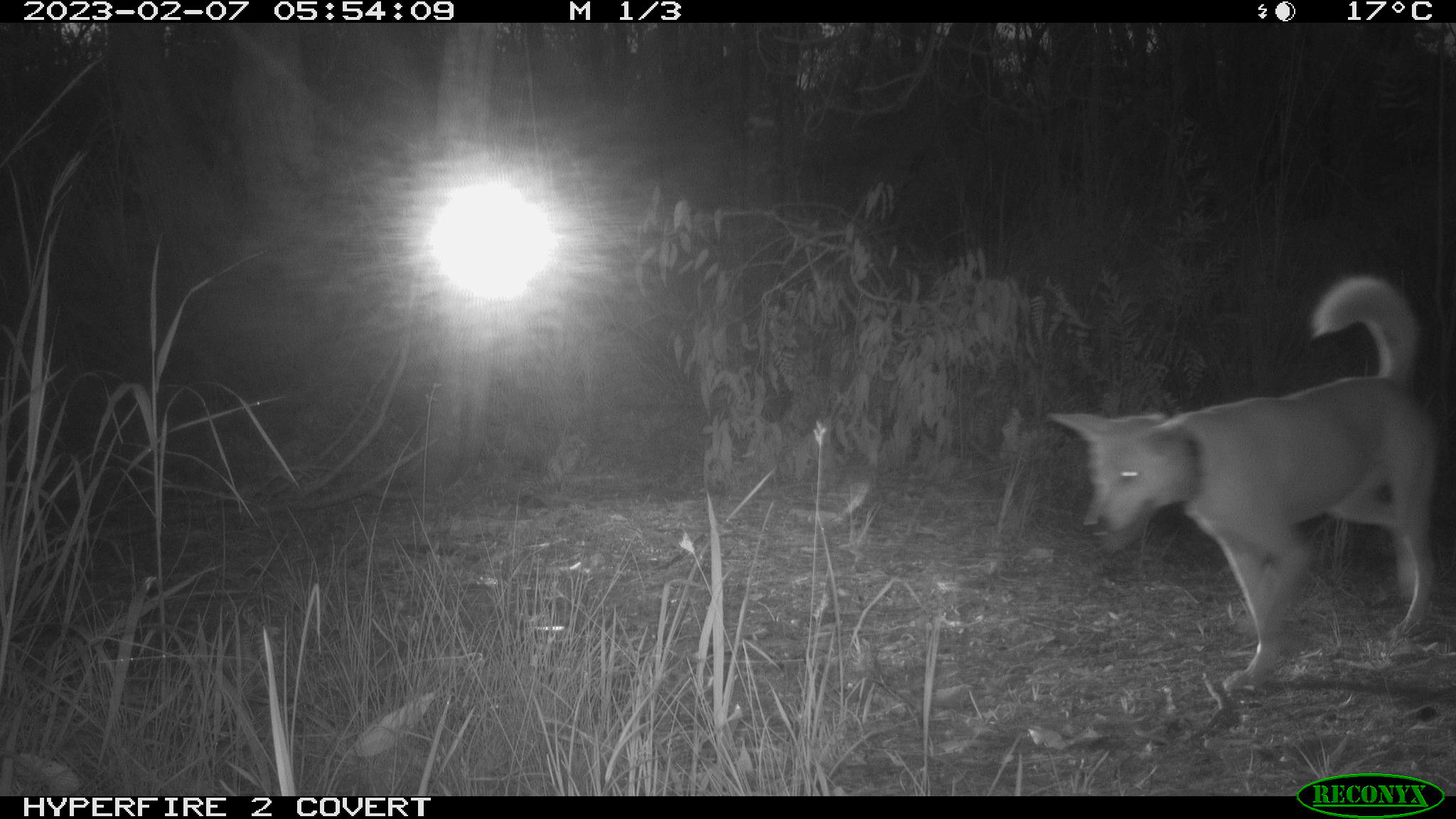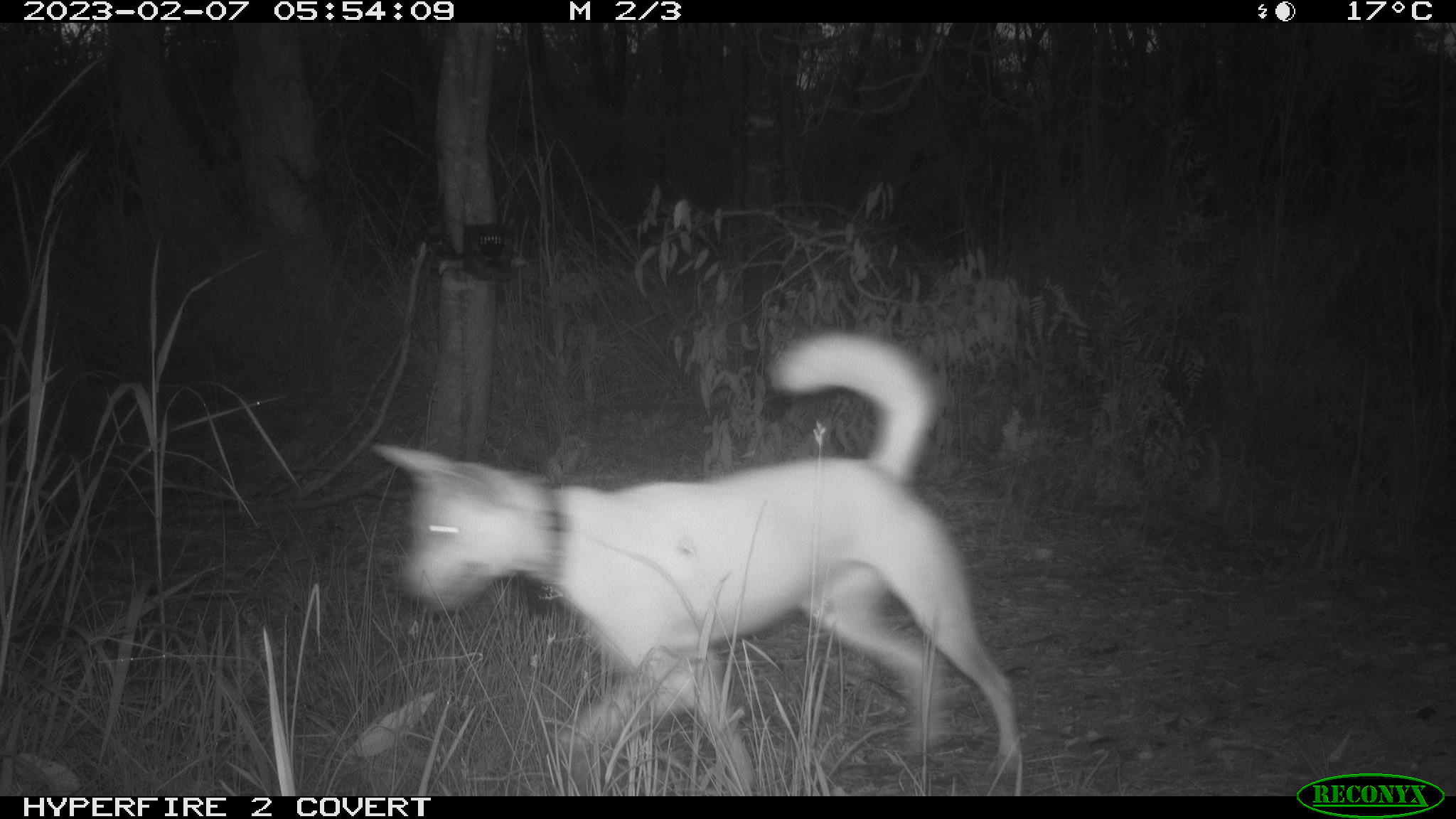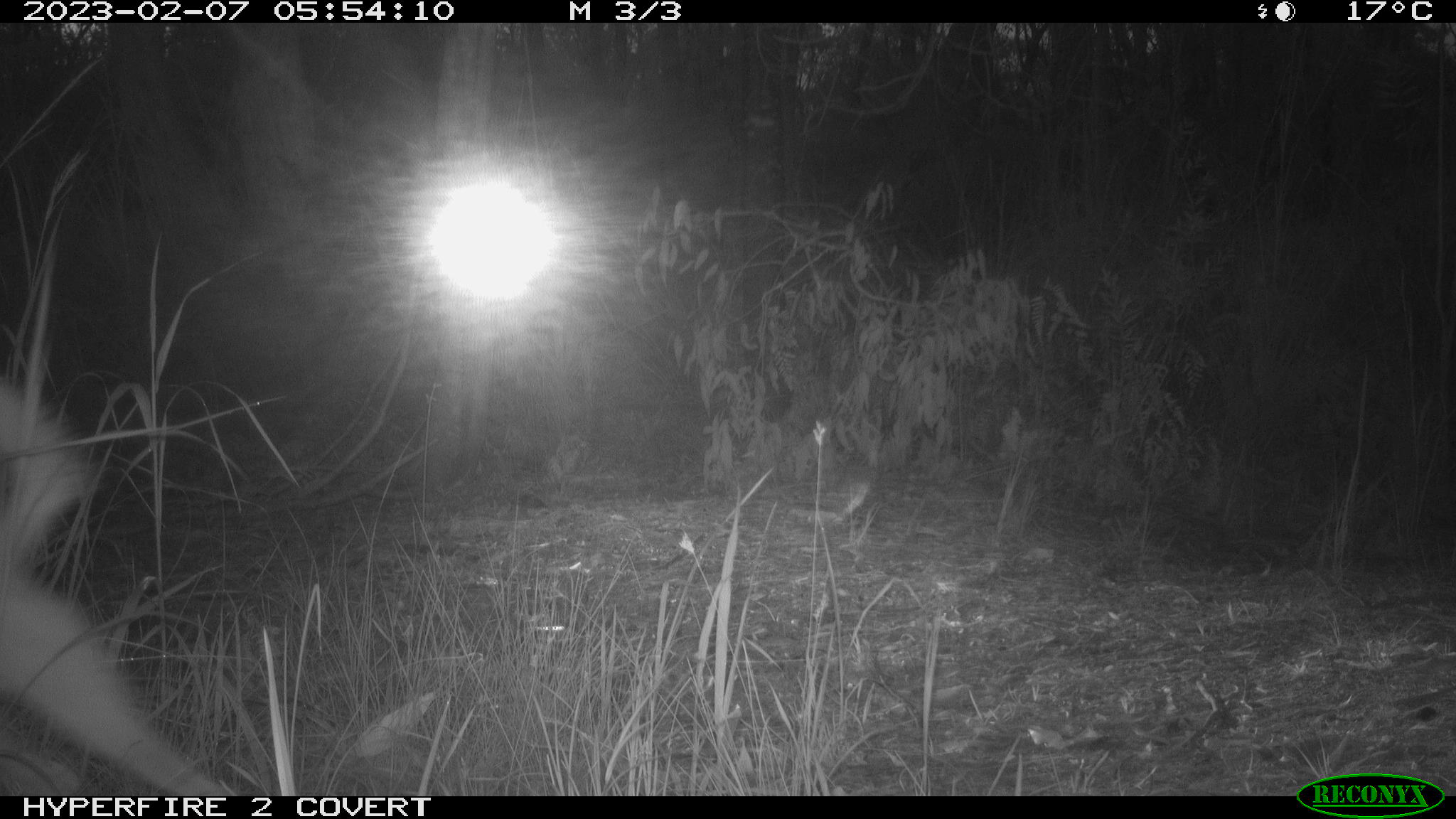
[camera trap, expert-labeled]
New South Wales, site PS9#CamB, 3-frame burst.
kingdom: Animalia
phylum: Chordata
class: Mammalia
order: Carnivora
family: Canidae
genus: Canis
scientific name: Canis familiaris dingo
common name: dingo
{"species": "dingo (Canis familiaris dingo)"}